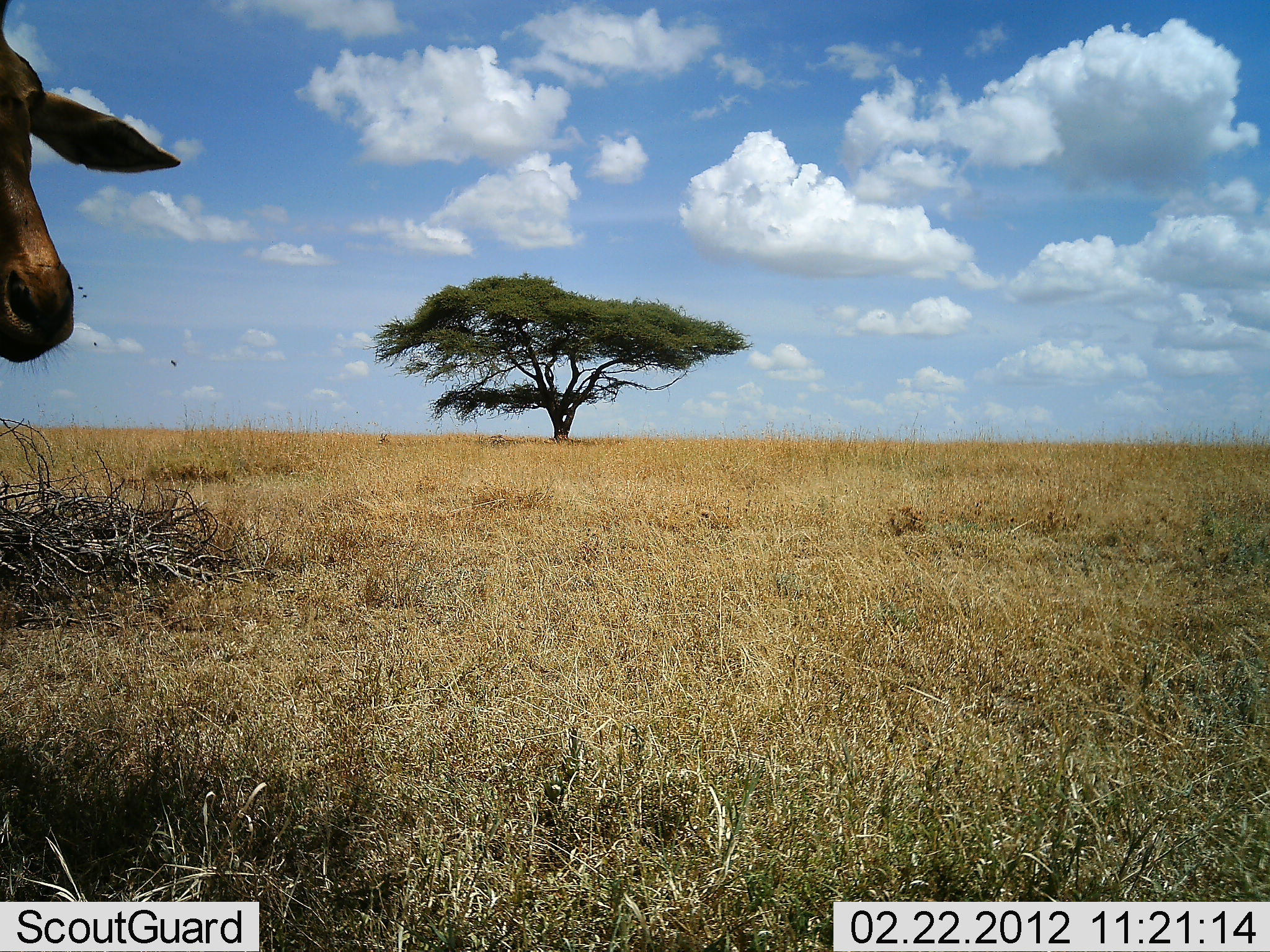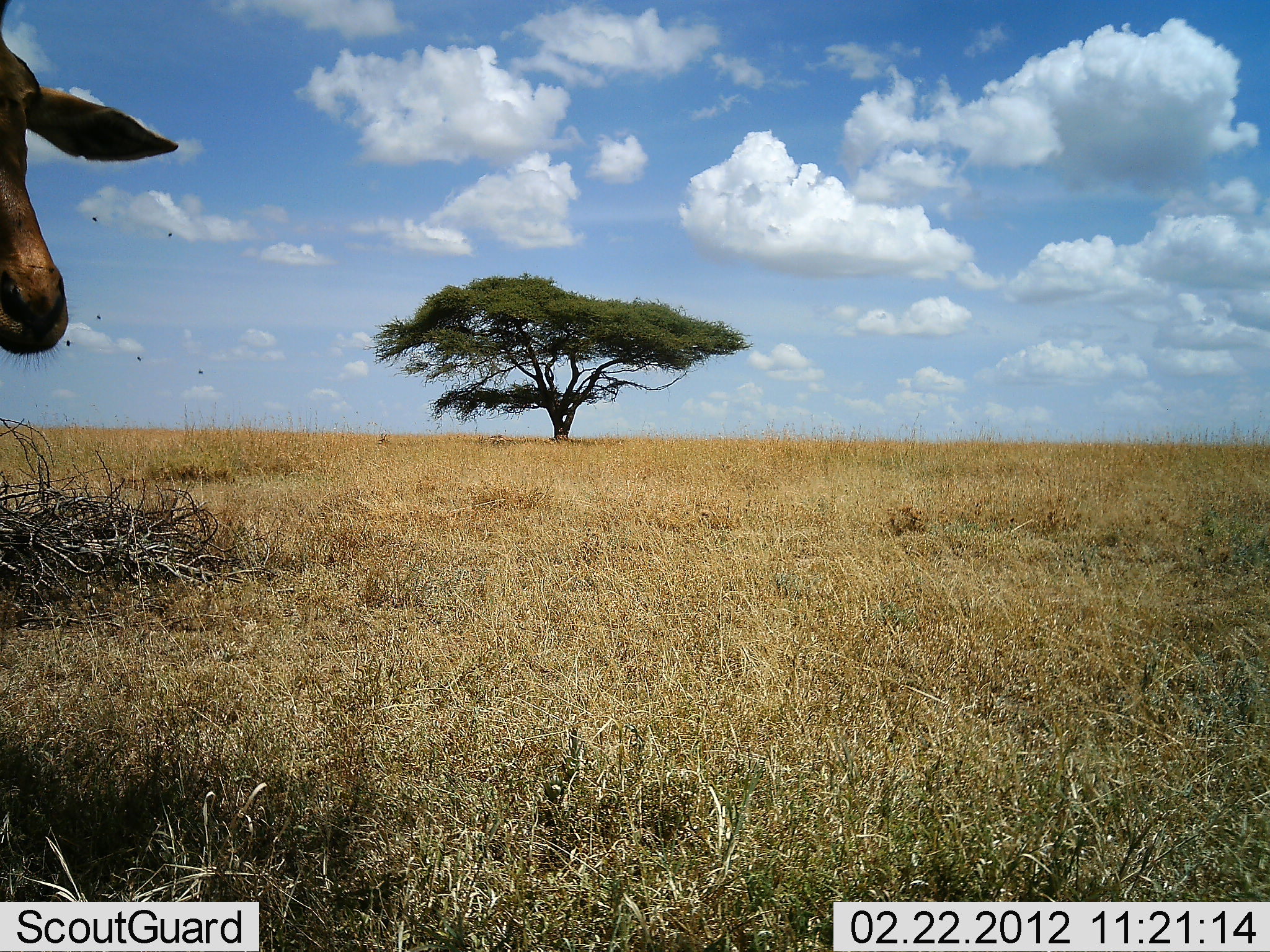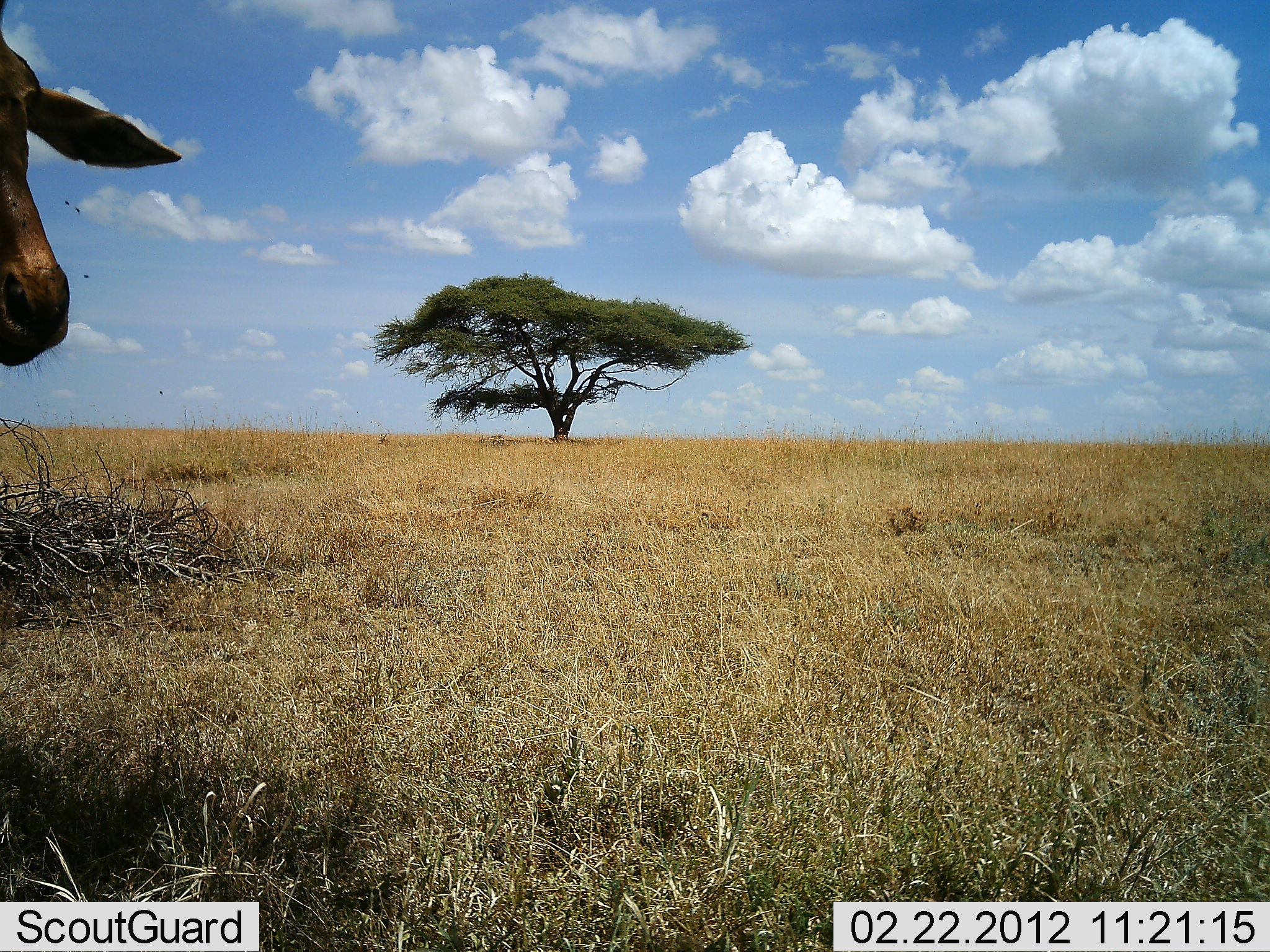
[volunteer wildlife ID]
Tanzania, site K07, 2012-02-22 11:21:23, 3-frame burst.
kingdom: Animalia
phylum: Chordata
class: Mammalia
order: Artiodactyla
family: Bovidae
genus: Alcelaphus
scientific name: Alcelaphus buselaphus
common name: hartebeest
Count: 1.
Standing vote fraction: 92%.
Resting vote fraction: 8%.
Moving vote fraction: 0%.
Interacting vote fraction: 0%.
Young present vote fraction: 0%.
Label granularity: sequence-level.